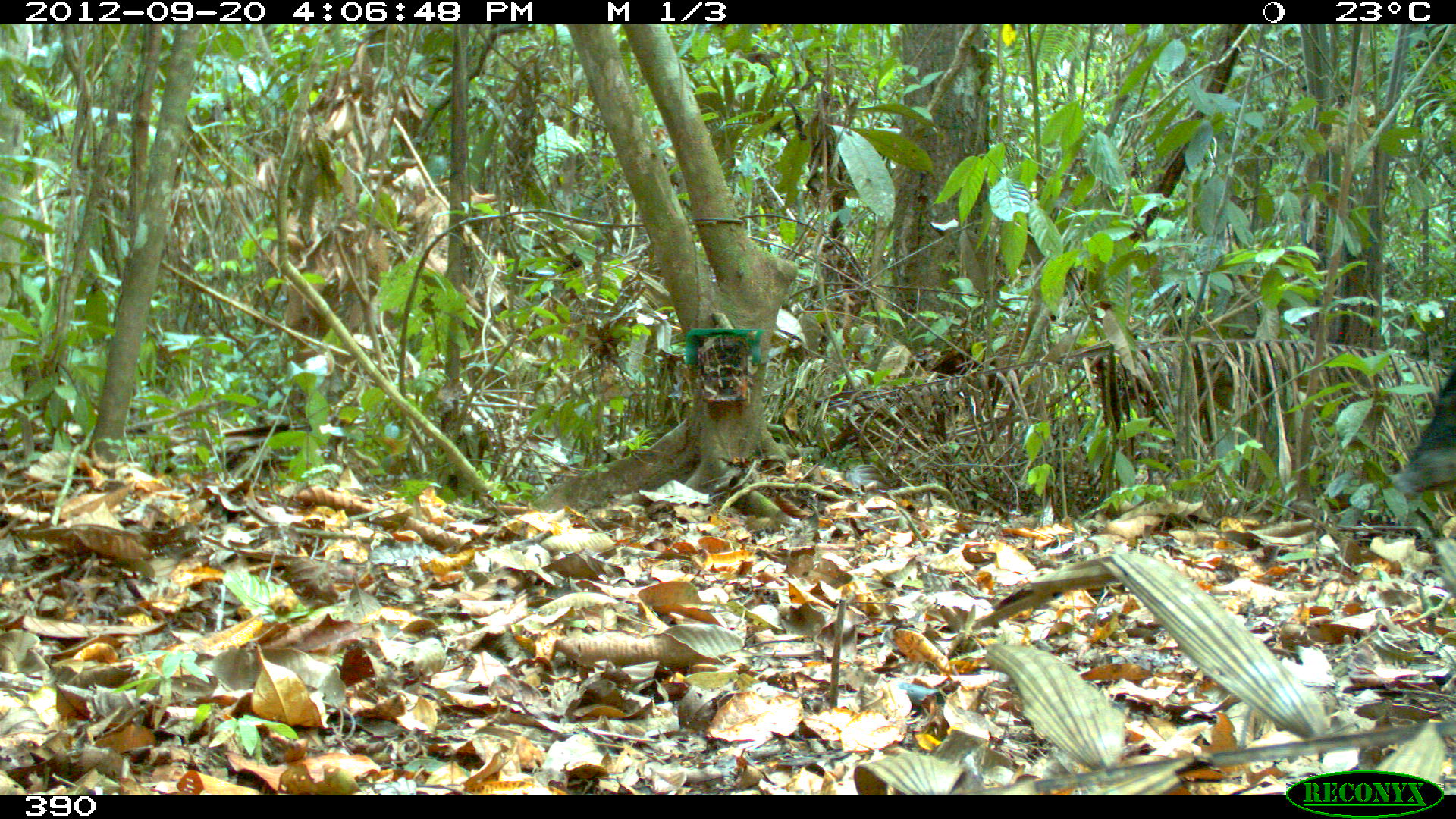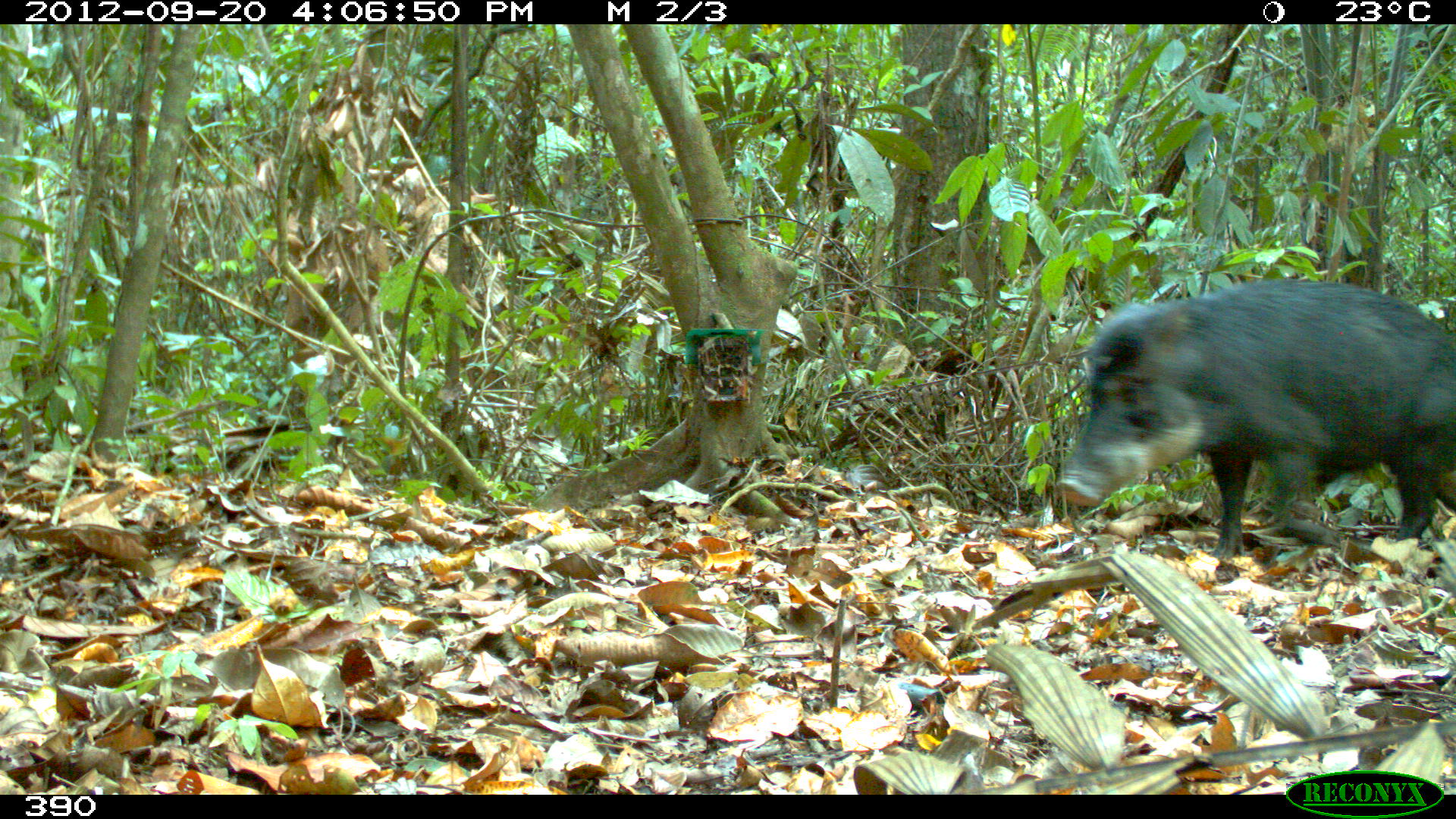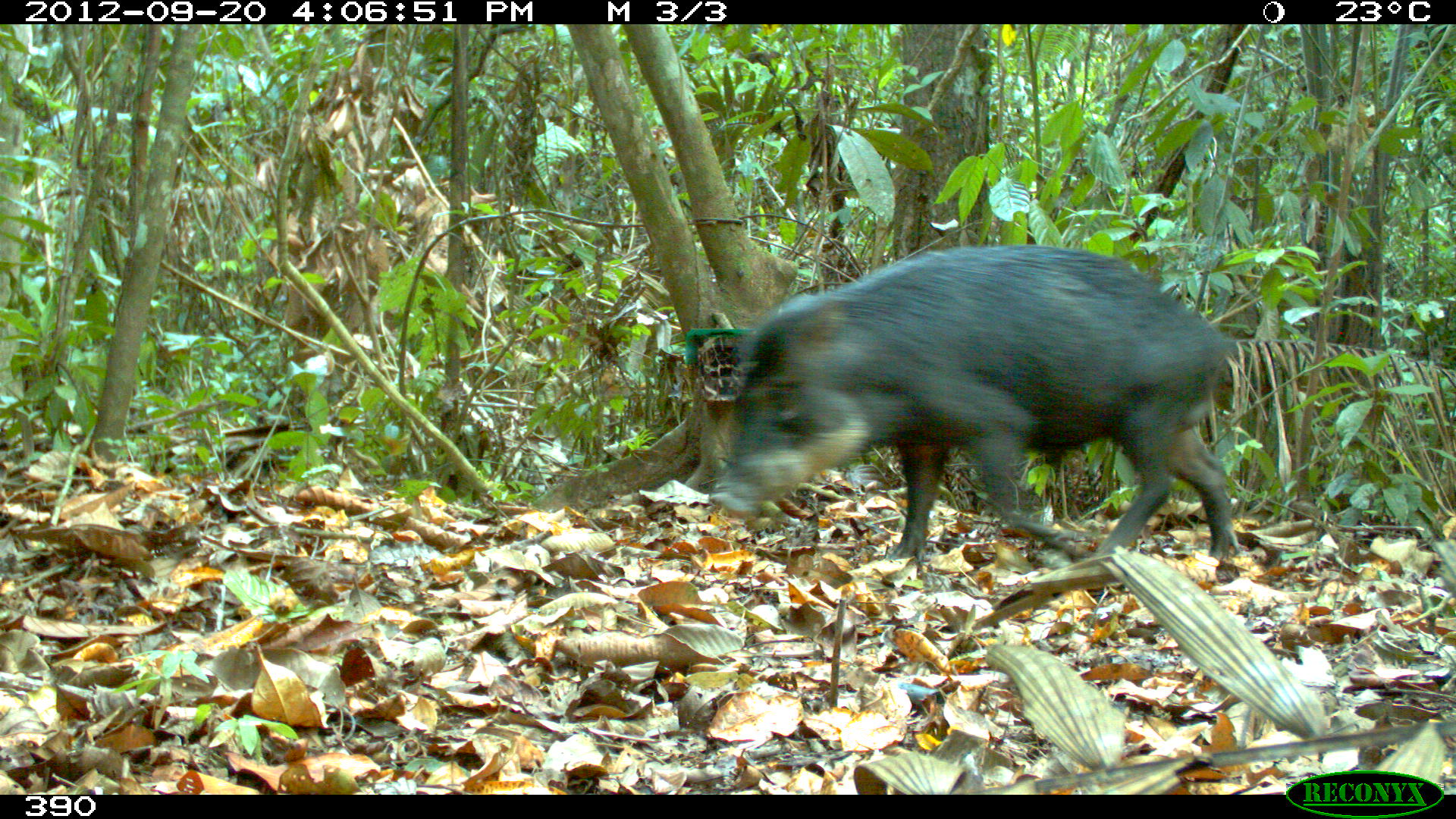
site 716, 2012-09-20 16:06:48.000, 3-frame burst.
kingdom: Animalia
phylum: Chordata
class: Mammalia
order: Artiodactyla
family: Tayassuidae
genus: Tayassu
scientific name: Tayassu pecari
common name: white-lipped peccary